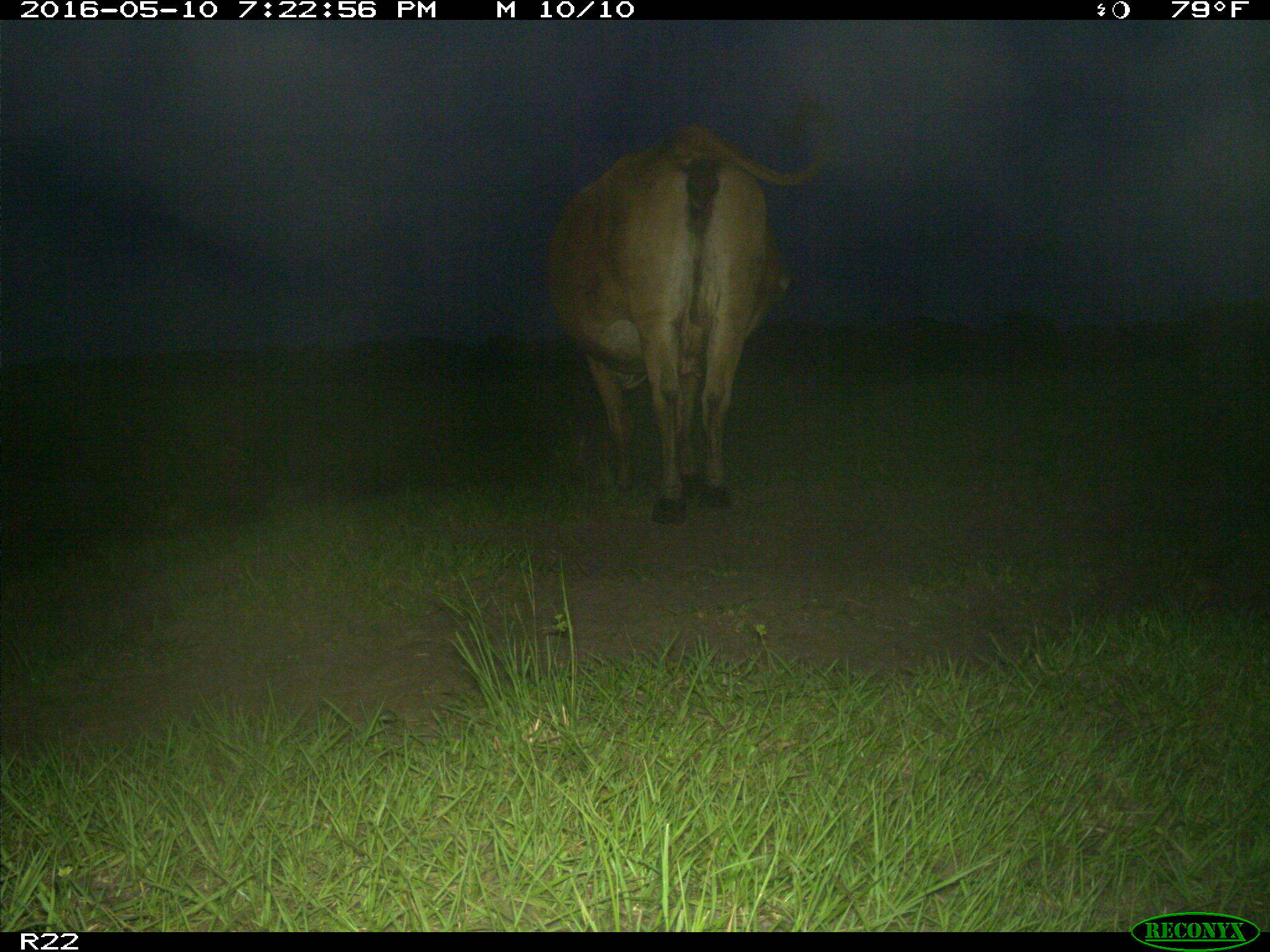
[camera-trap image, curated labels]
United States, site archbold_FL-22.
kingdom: Animalia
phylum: Chordata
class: Mammalia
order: Artiodactyla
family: Bovidae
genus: Bos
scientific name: Bos taurus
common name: domestic cow